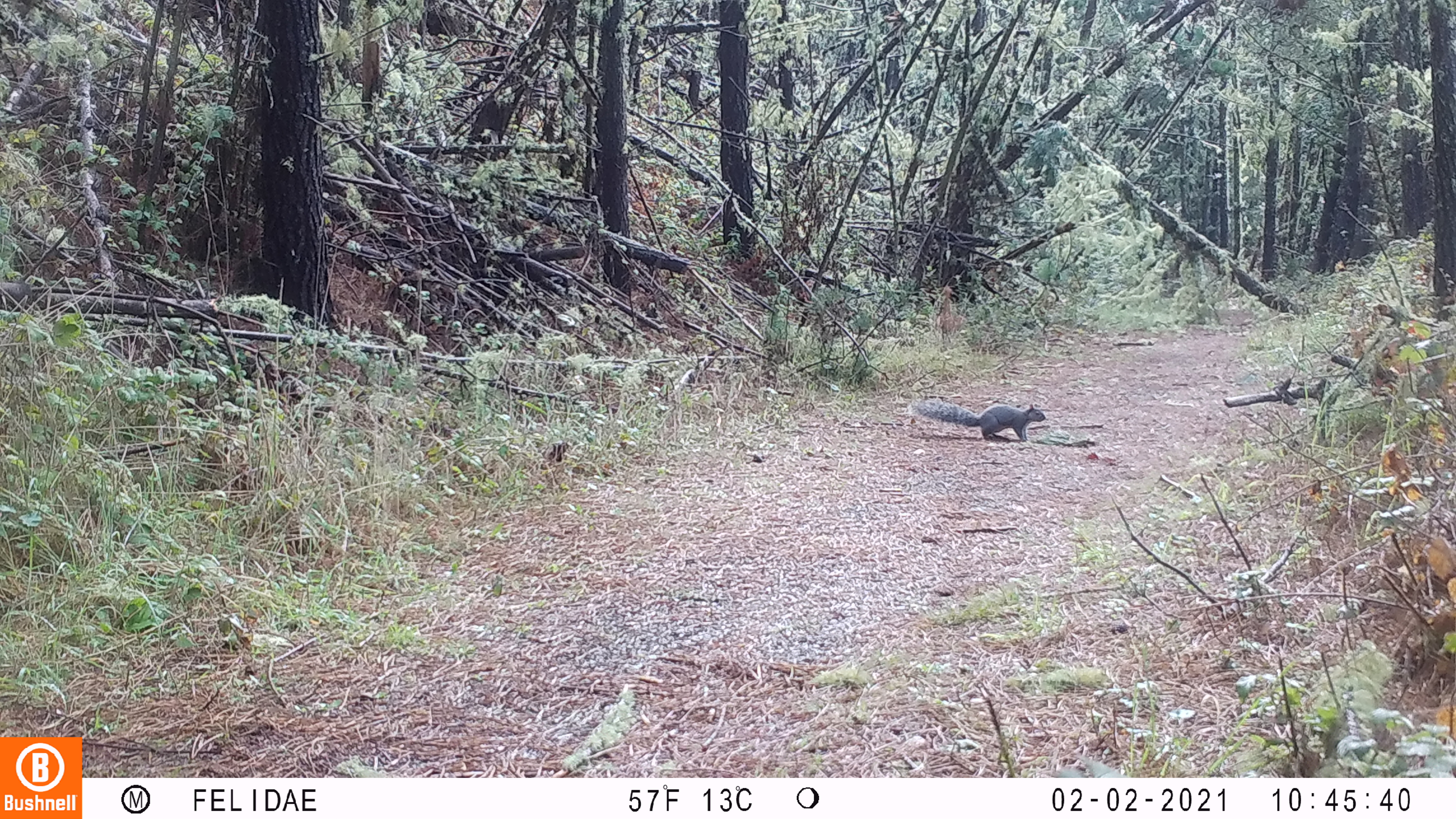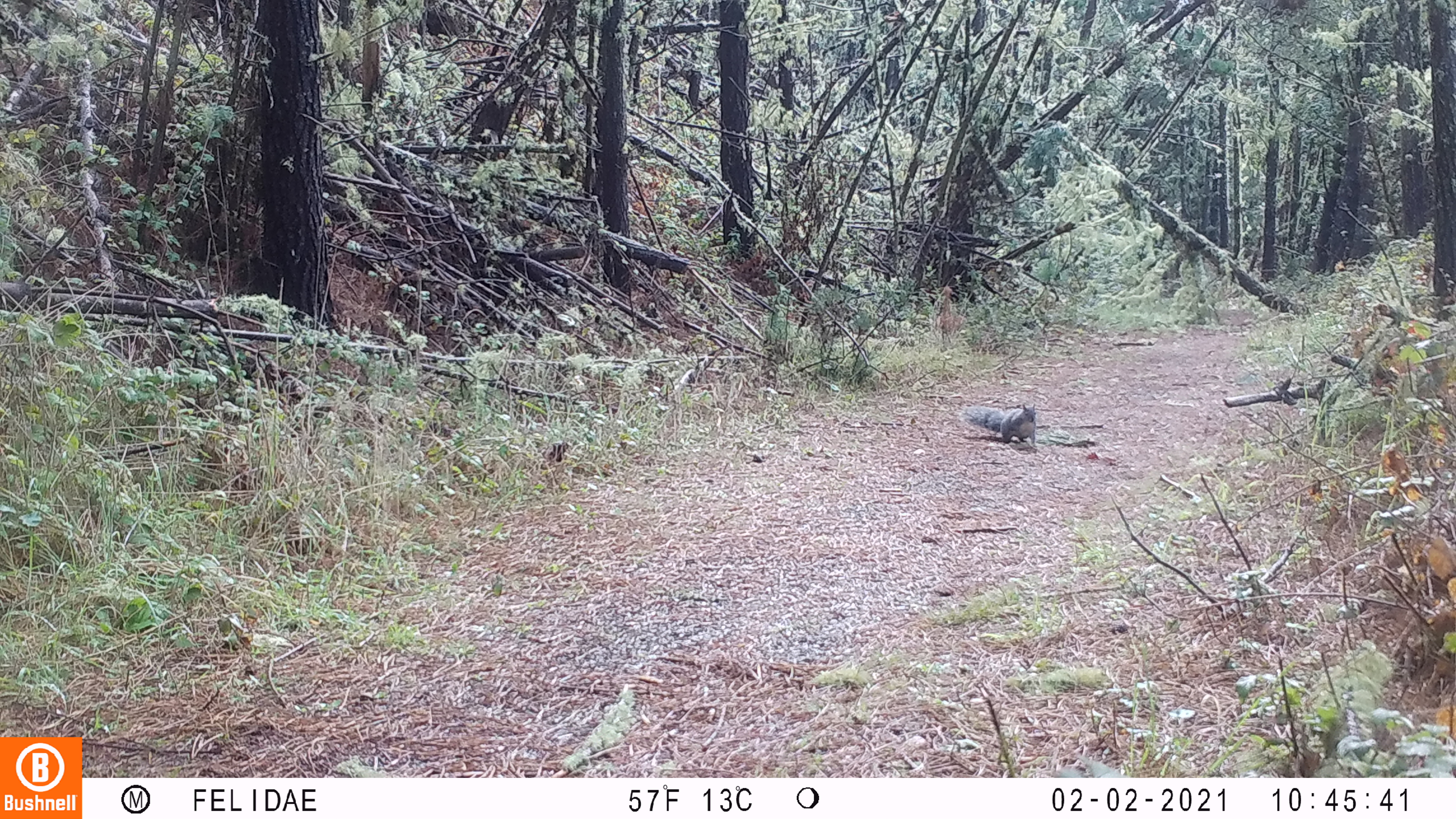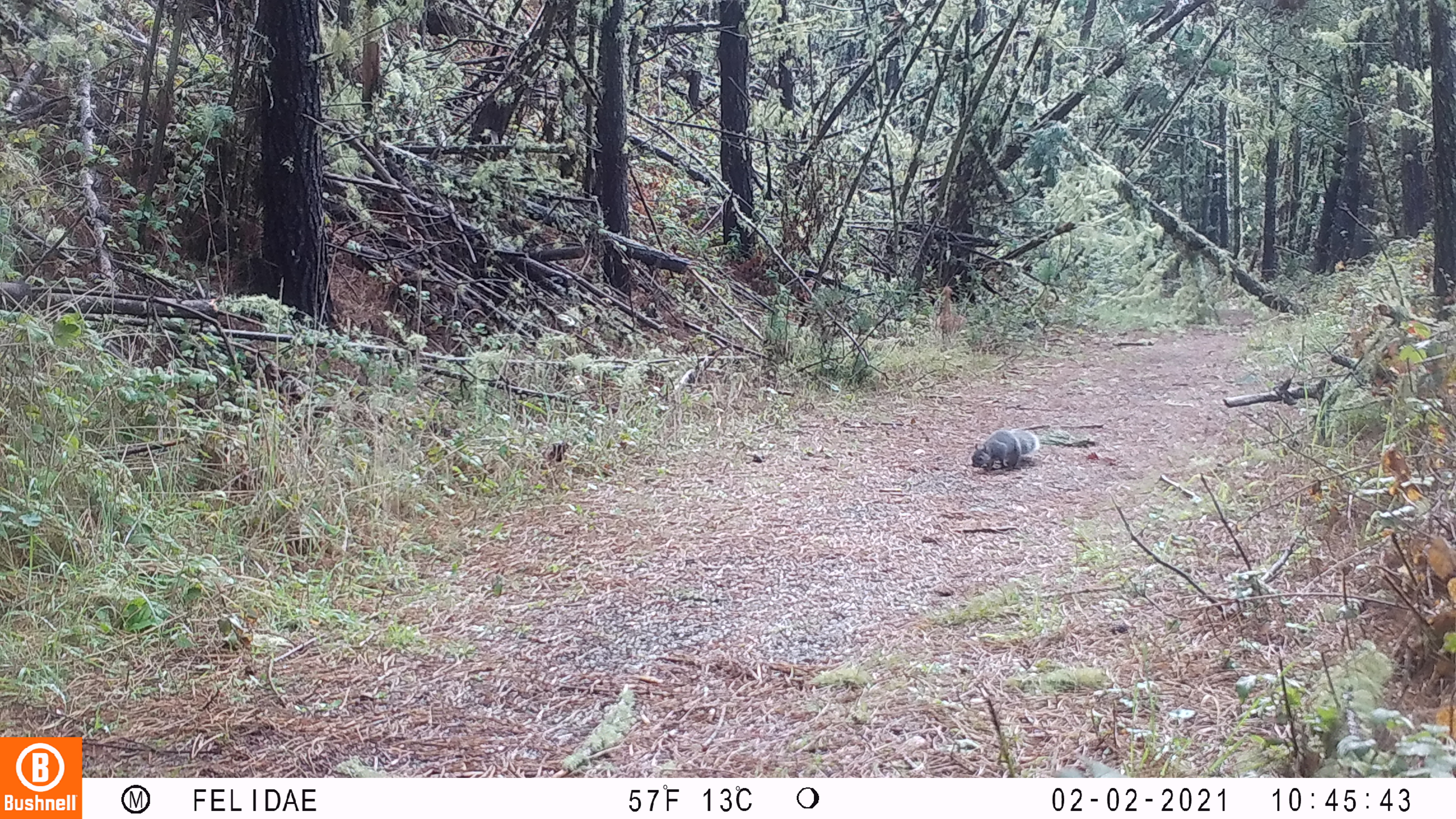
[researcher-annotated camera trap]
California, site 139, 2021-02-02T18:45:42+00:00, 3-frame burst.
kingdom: Animalia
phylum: Chordata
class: Mammalia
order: Rodentia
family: Sciuridae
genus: Sciurus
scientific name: Sciurus griseus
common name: western gray squirrel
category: western grey squirrel